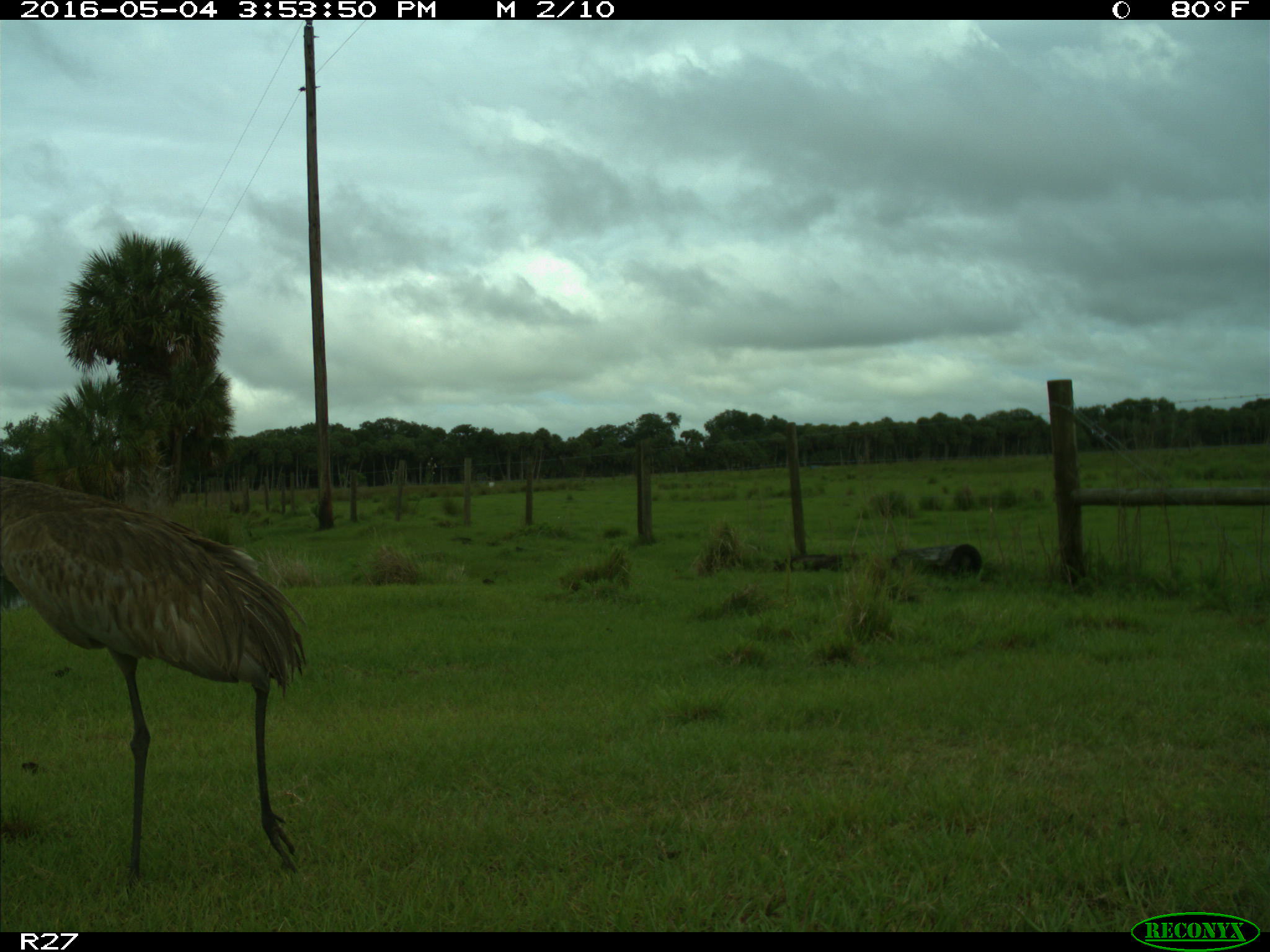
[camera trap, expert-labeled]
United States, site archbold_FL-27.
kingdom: Animalia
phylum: Chordata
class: Aves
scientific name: Aves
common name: birds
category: unidentified bird